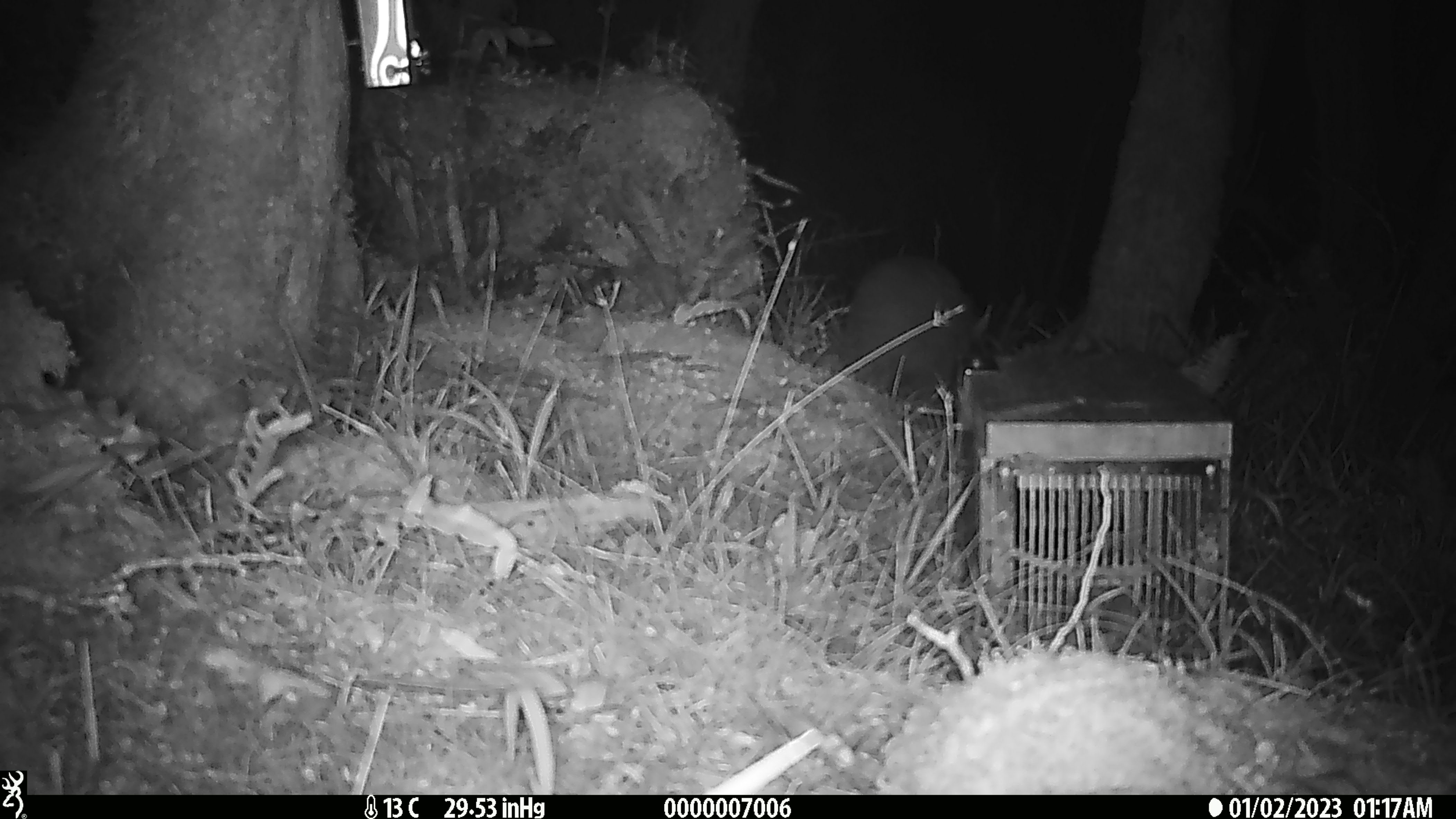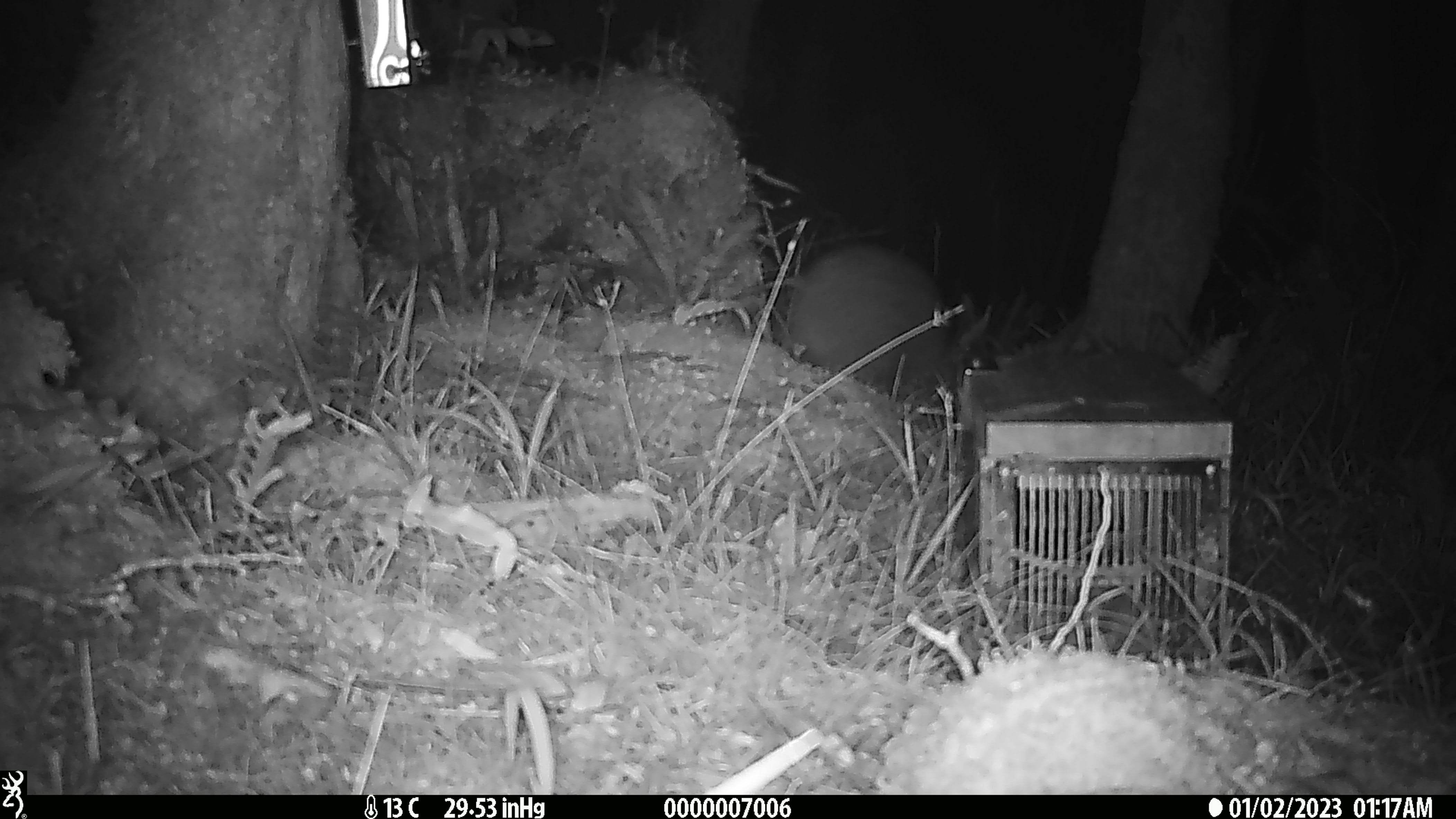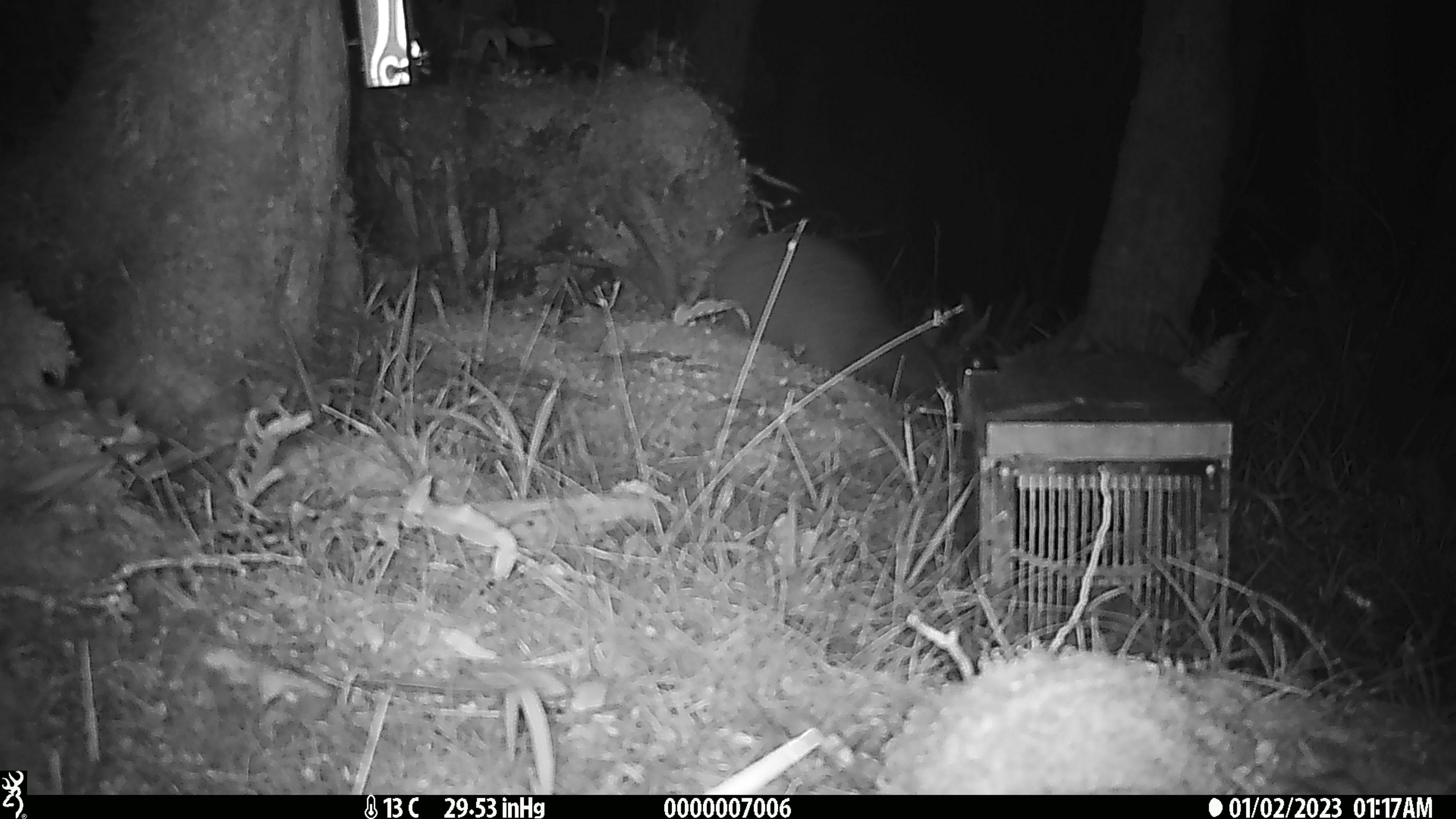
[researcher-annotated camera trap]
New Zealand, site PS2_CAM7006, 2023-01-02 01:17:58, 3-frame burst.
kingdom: Animalia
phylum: Chordata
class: Aves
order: Apterygiformes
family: Apterygidae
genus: Apteryx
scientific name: Apteryx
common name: kiwi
Kiwi (Apteryx).